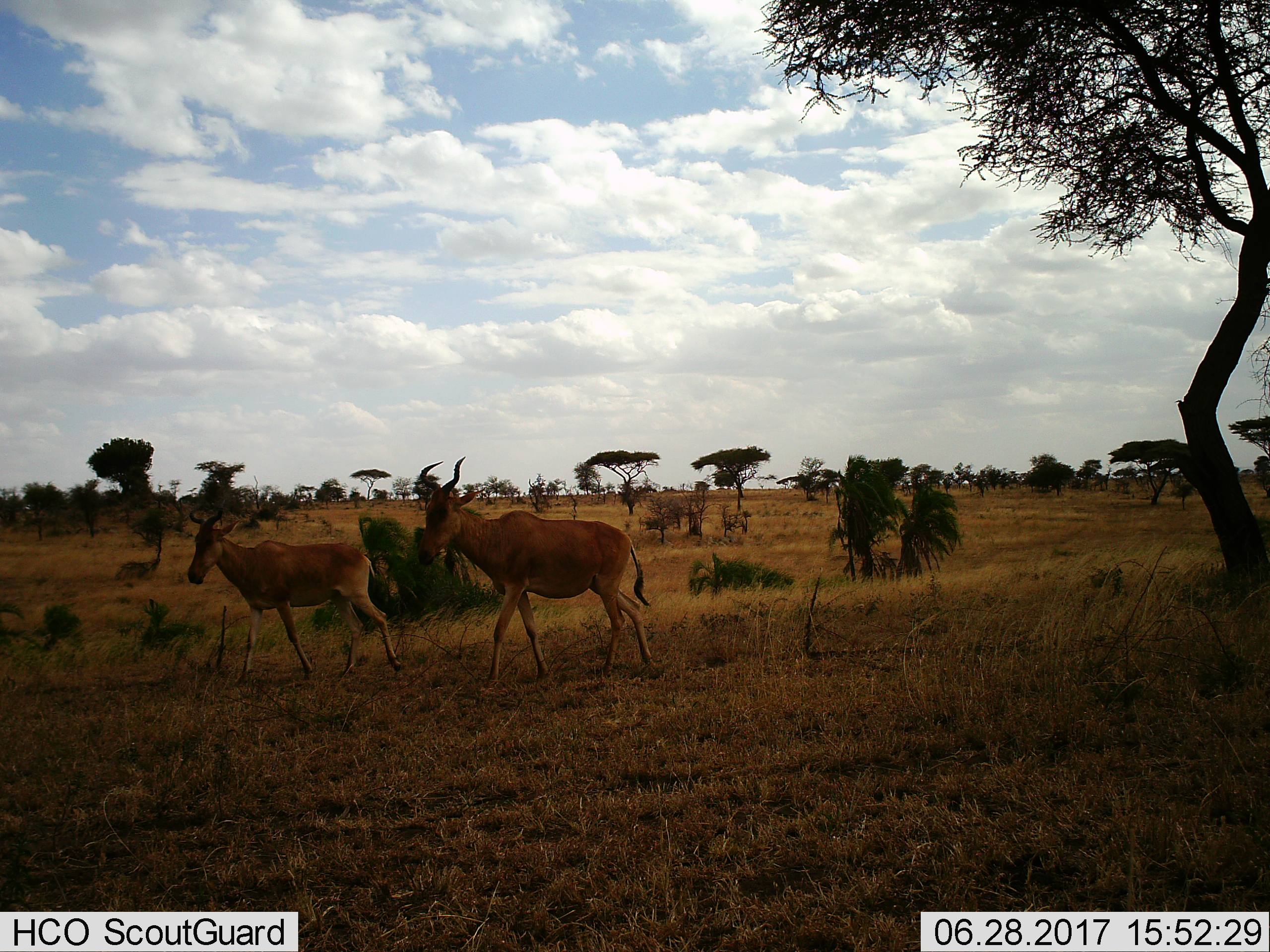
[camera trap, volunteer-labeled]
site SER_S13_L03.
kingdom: Animalia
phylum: Chordata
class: Mammalia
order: Artiodactyla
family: Bovidae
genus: Alcelaphus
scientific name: Alcelaphus buselaphus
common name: hartebeest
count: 2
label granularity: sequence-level